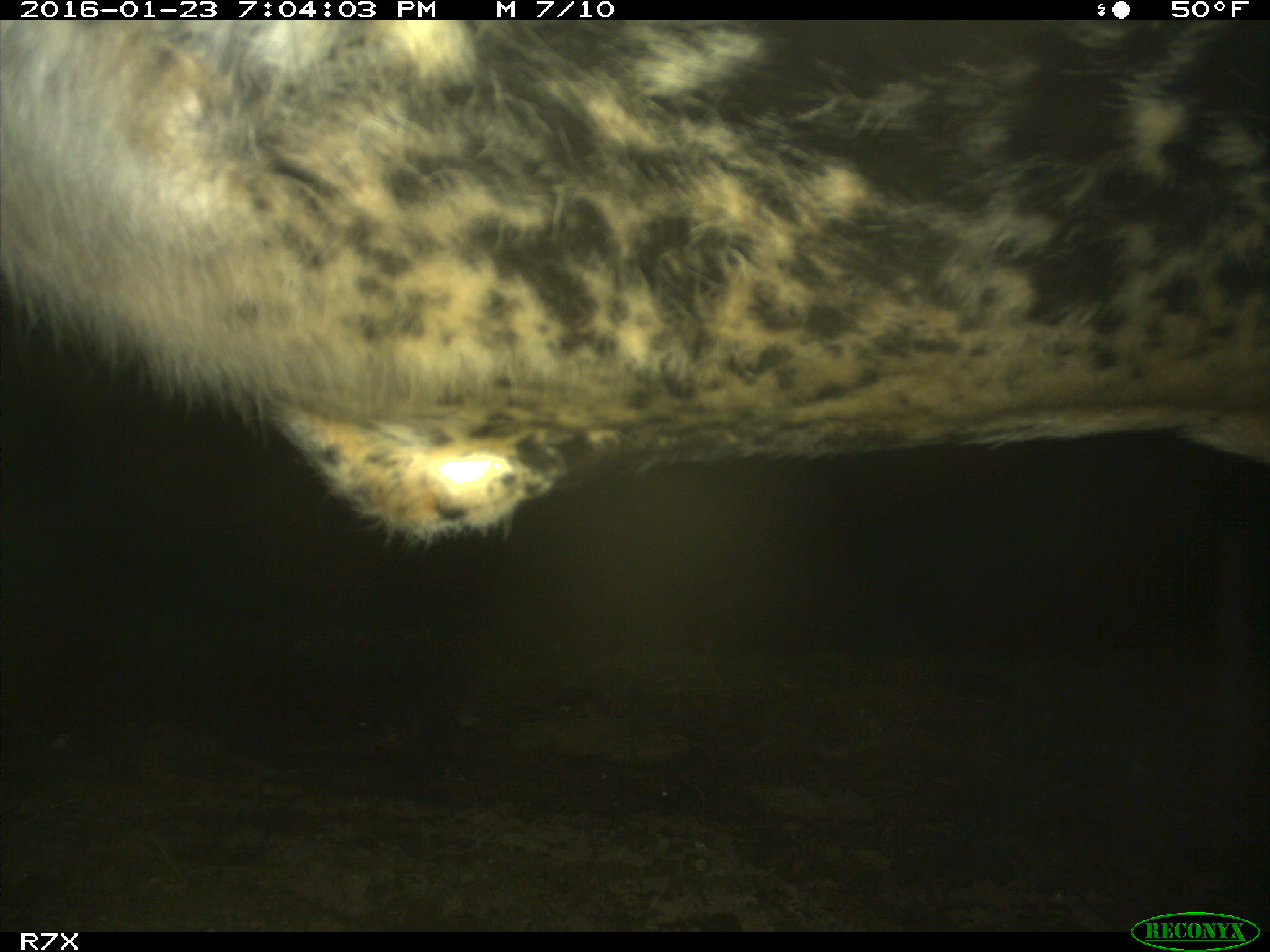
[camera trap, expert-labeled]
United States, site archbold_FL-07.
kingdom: Animalia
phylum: Chordata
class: Mammalia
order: Artiodactyla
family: Bovidae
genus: Bos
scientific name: Bos taurus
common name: domestic cow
Bos taurus (domestic cow).